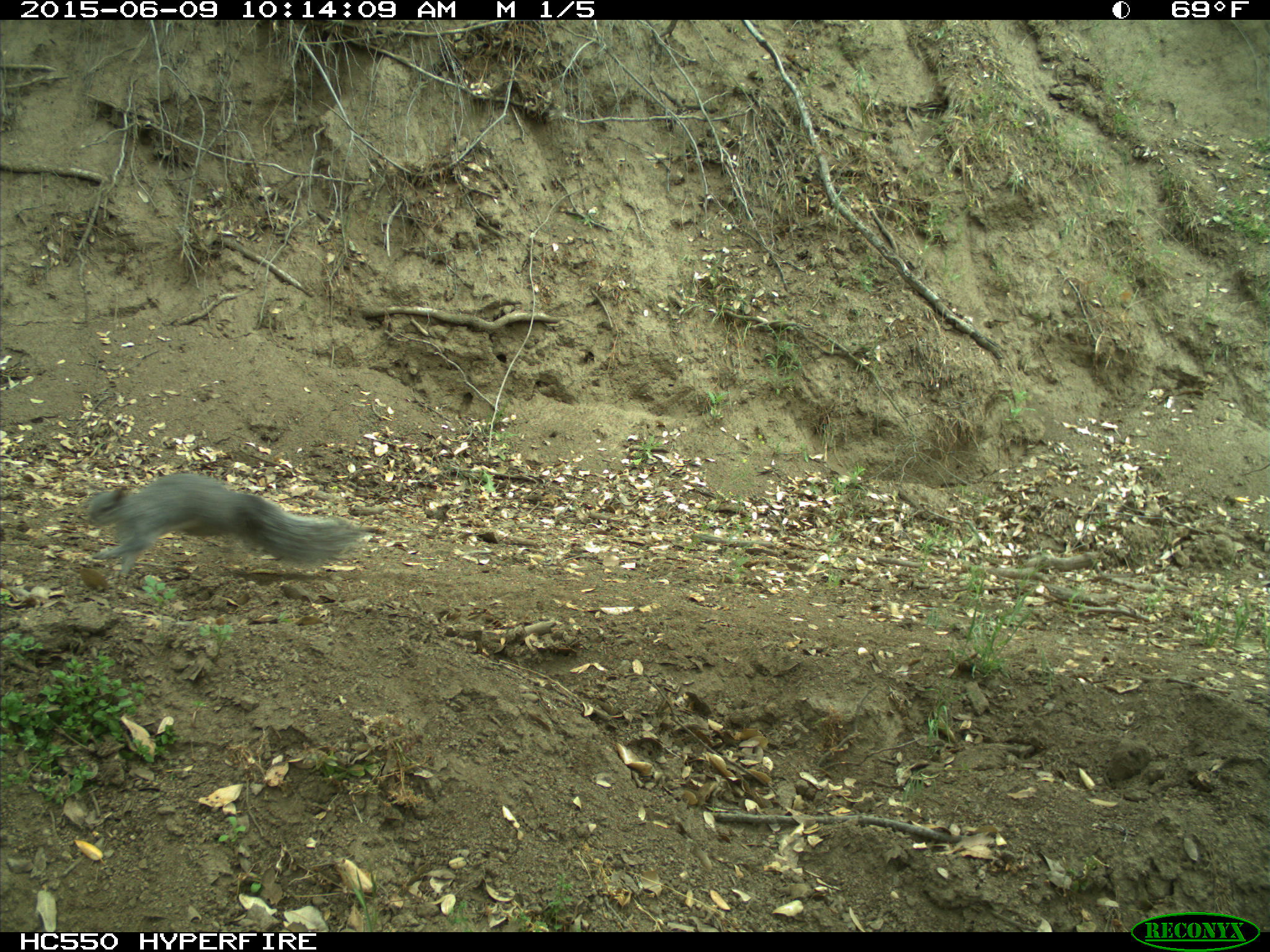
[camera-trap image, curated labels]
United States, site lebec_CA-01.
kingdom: Animalia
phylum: Chordata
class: Mammalia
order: Rodentia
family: Sciuridae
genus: Sciurus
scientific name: Sciurus carolinensis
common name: eastern gray squirrel